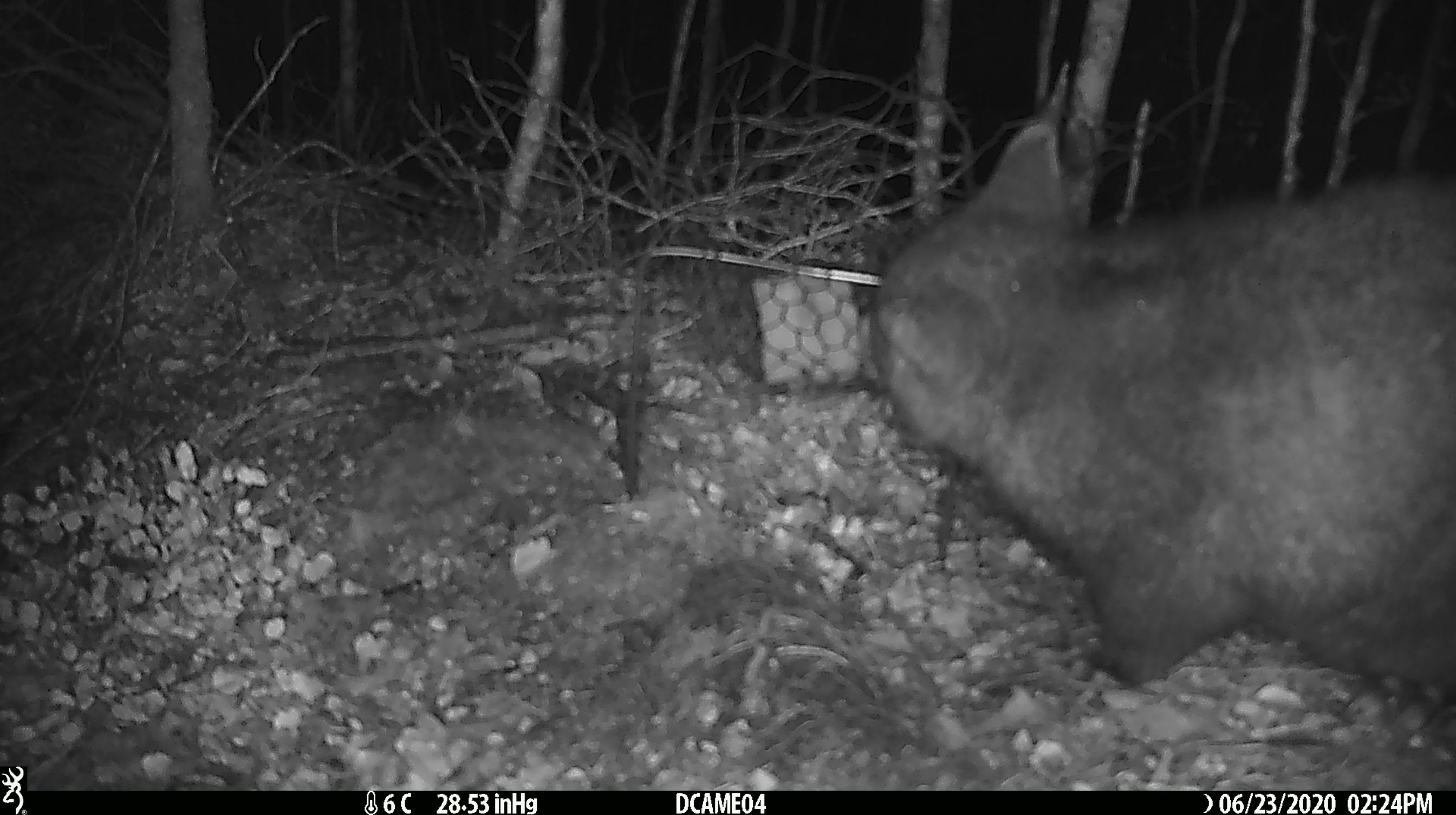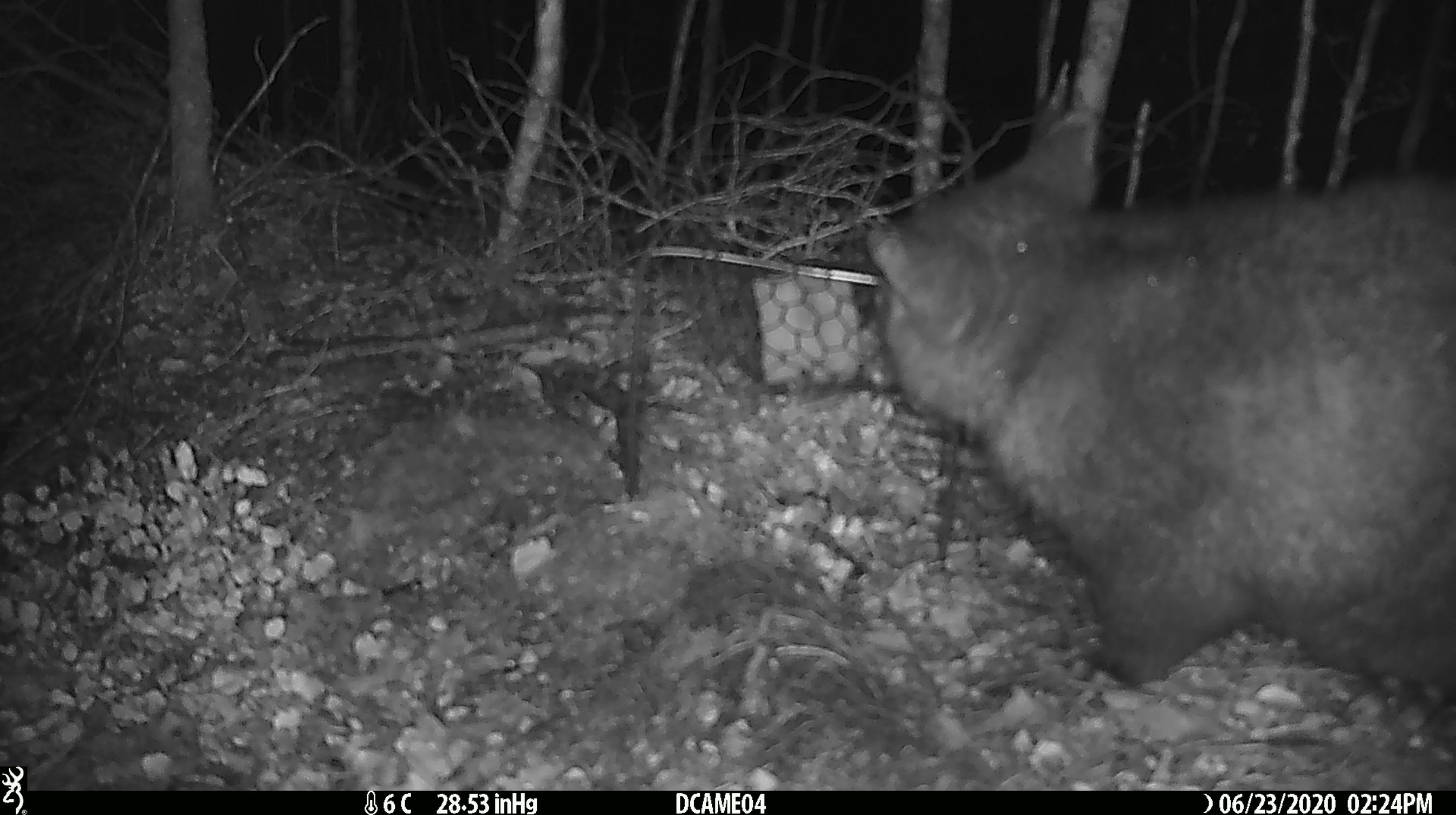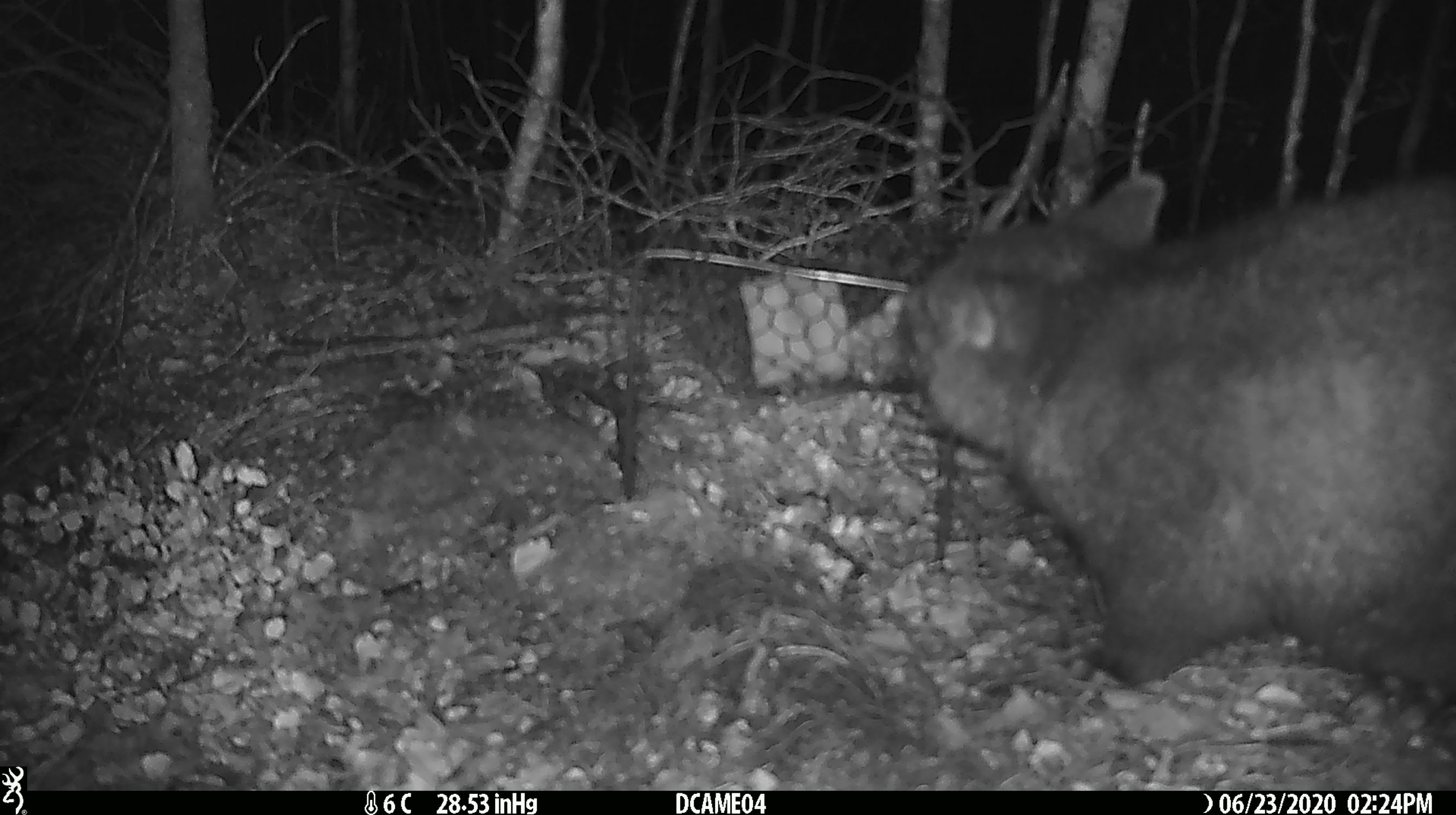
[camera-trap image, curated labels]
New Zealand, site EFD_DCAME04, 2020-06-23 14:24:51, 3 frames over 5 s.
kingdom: Animalia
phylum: Chordata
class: Mammalia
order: Diprotodontia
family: Phalangeridae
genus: Trichosurus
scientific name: Trichosurus vulpecula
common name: common brushtail possum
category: possum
Possum (common brushtail possum) (Trichosurus vulpecula).